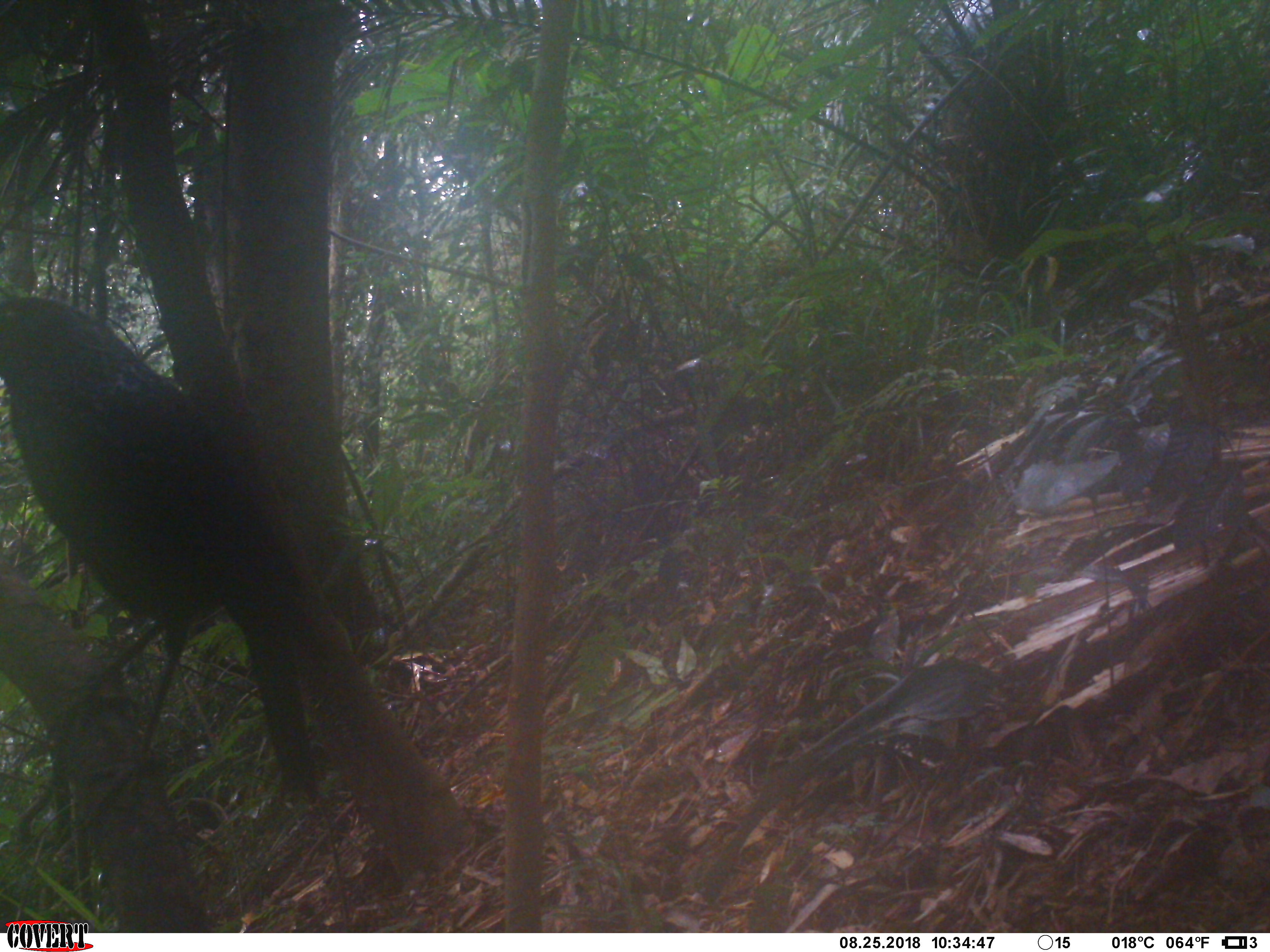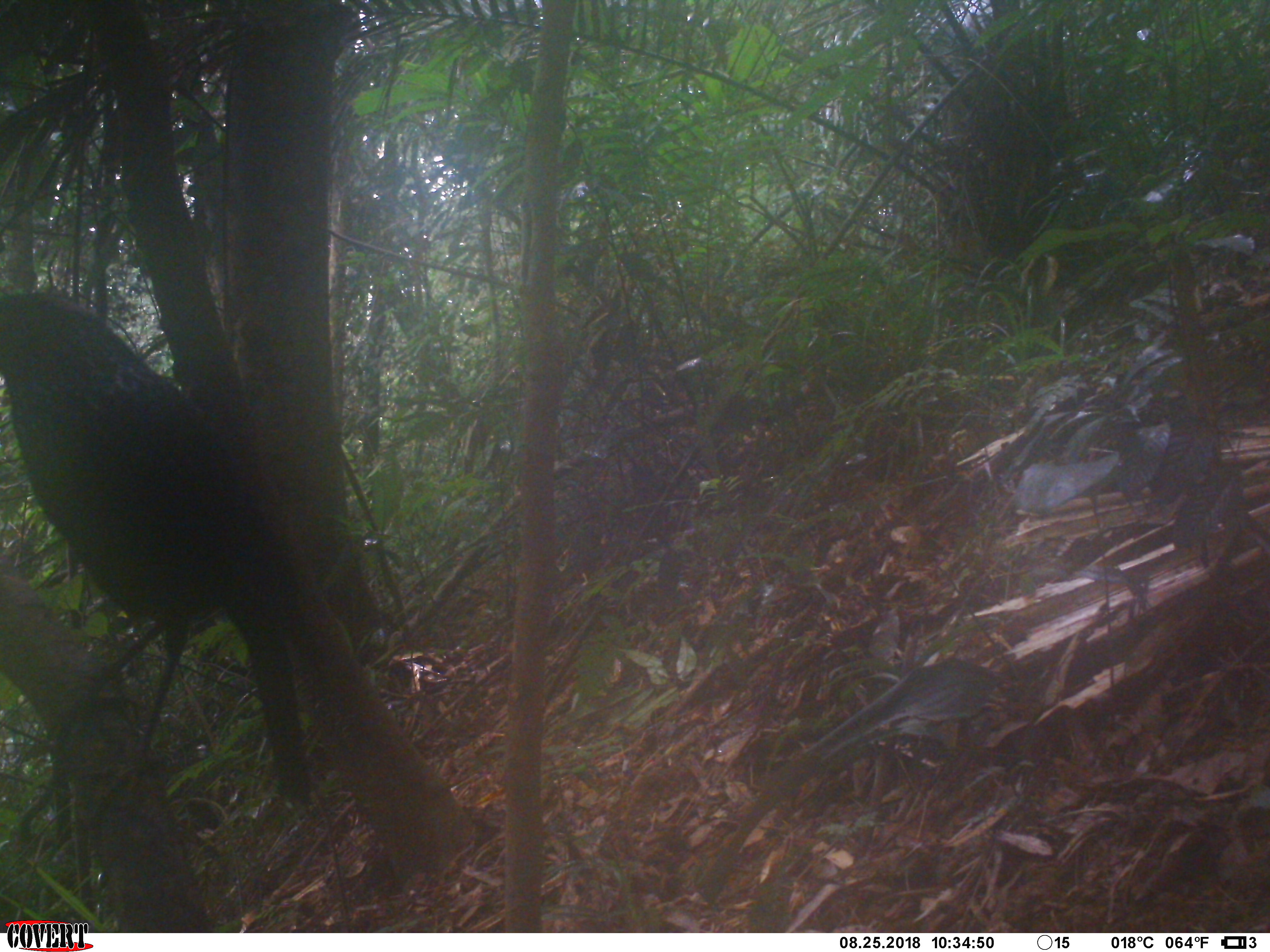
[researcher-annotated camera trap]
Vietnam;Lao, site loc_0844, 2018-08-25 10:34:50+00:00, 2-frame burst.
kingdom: Animalia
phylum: Chordata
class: Aves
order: Passeriformes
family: Muscicapidae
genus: Myophonus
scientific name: Myophonus caeruleus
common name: blue whistling thrush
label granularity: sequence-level